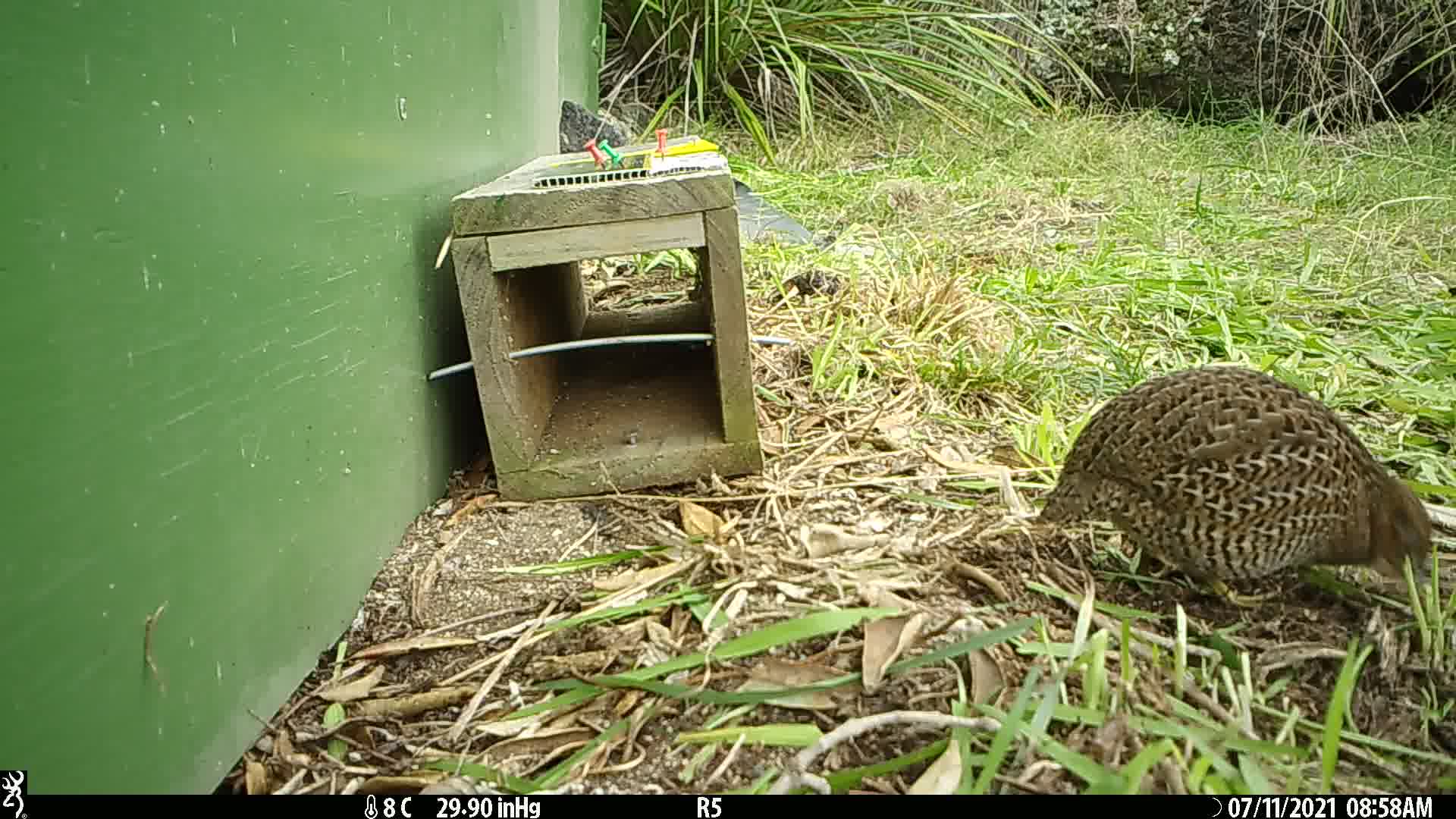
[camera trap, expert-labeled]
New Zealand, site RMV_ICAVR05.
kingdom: Animalia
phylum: Chordata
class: Aves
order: Galliformes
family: Phasianidae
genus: Synoicus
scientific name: Synoicus ypsilophorus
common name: brown quail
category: quail brown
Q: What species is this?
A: Quail brown (brown quail) (Synoicus ypsilophorus).